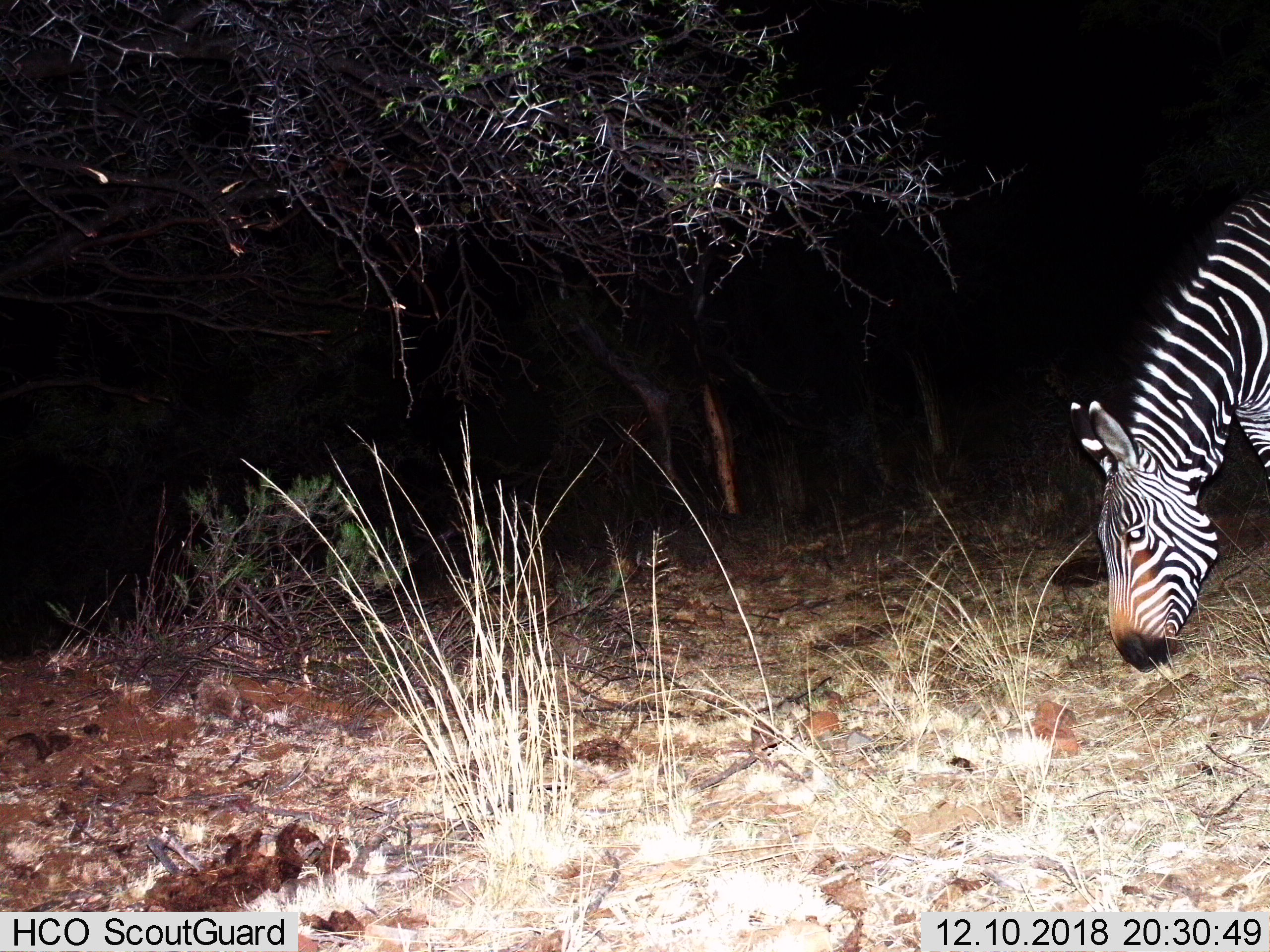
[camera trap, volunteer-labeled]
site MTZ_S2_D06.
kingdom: Animalia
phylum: Chordata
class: Mammalia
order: Perissodactyla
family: Equidae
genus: Equus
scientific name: Equus zebra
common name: mountain zebra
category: zebramountain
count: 1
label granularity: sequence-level